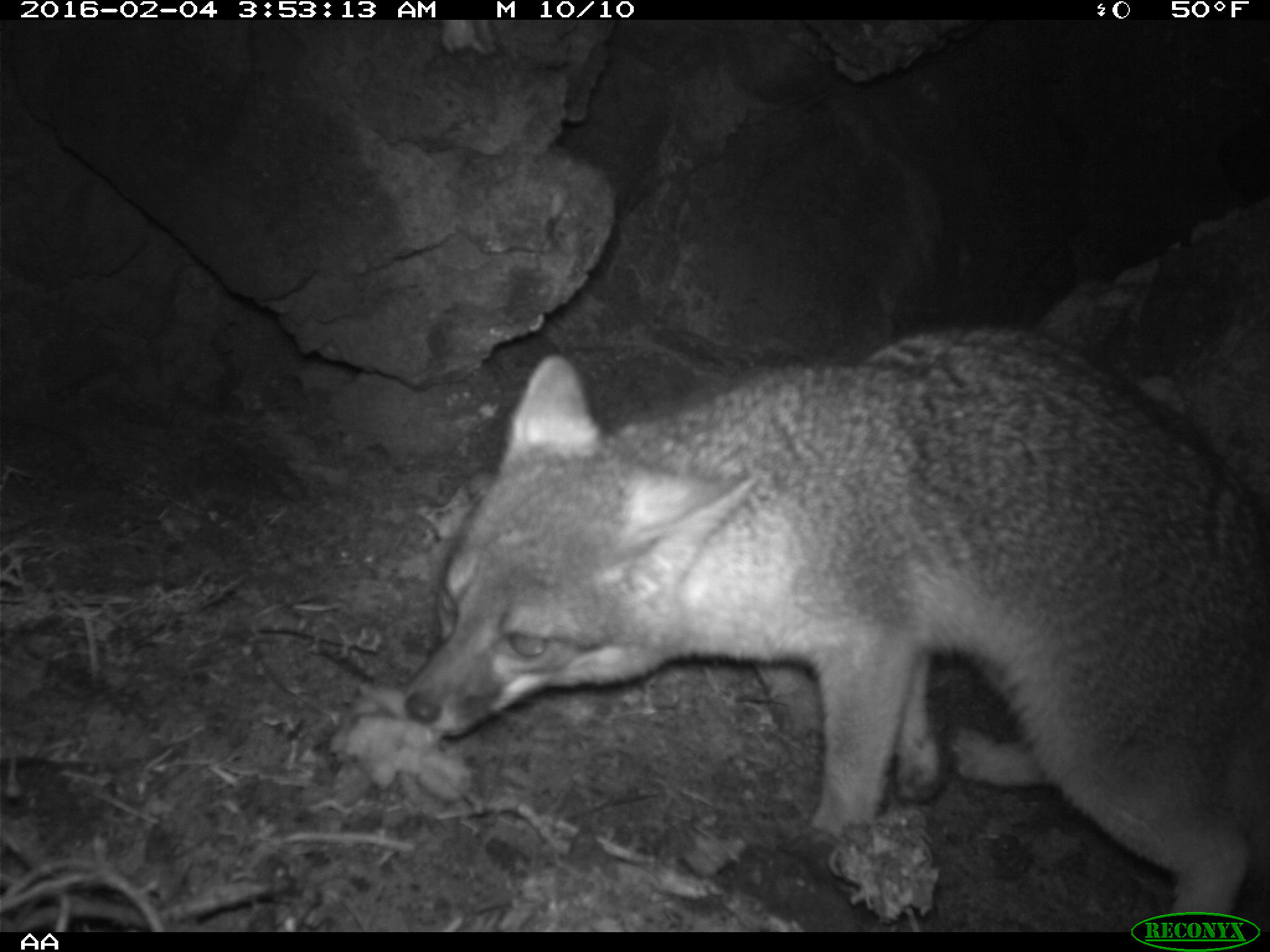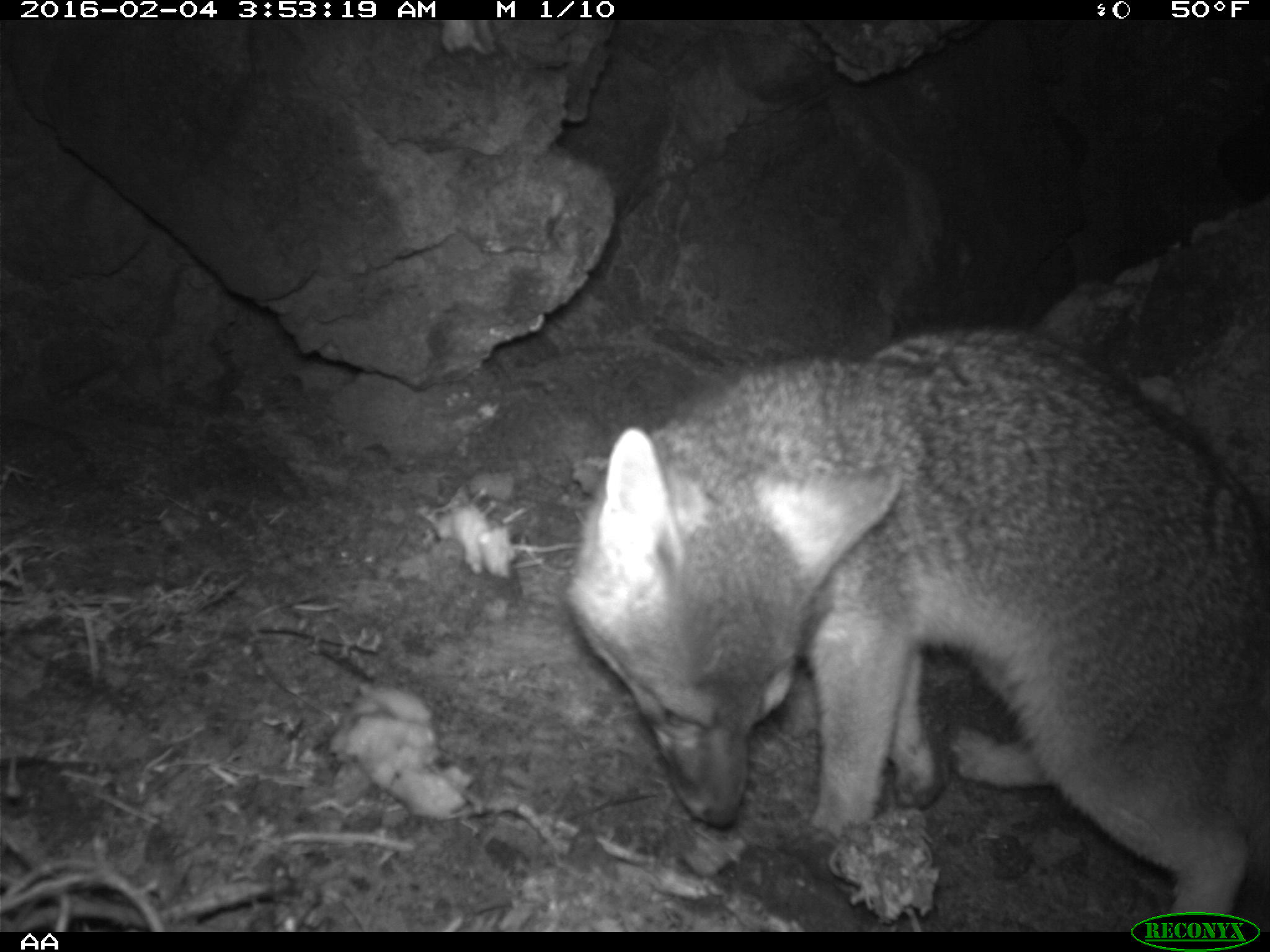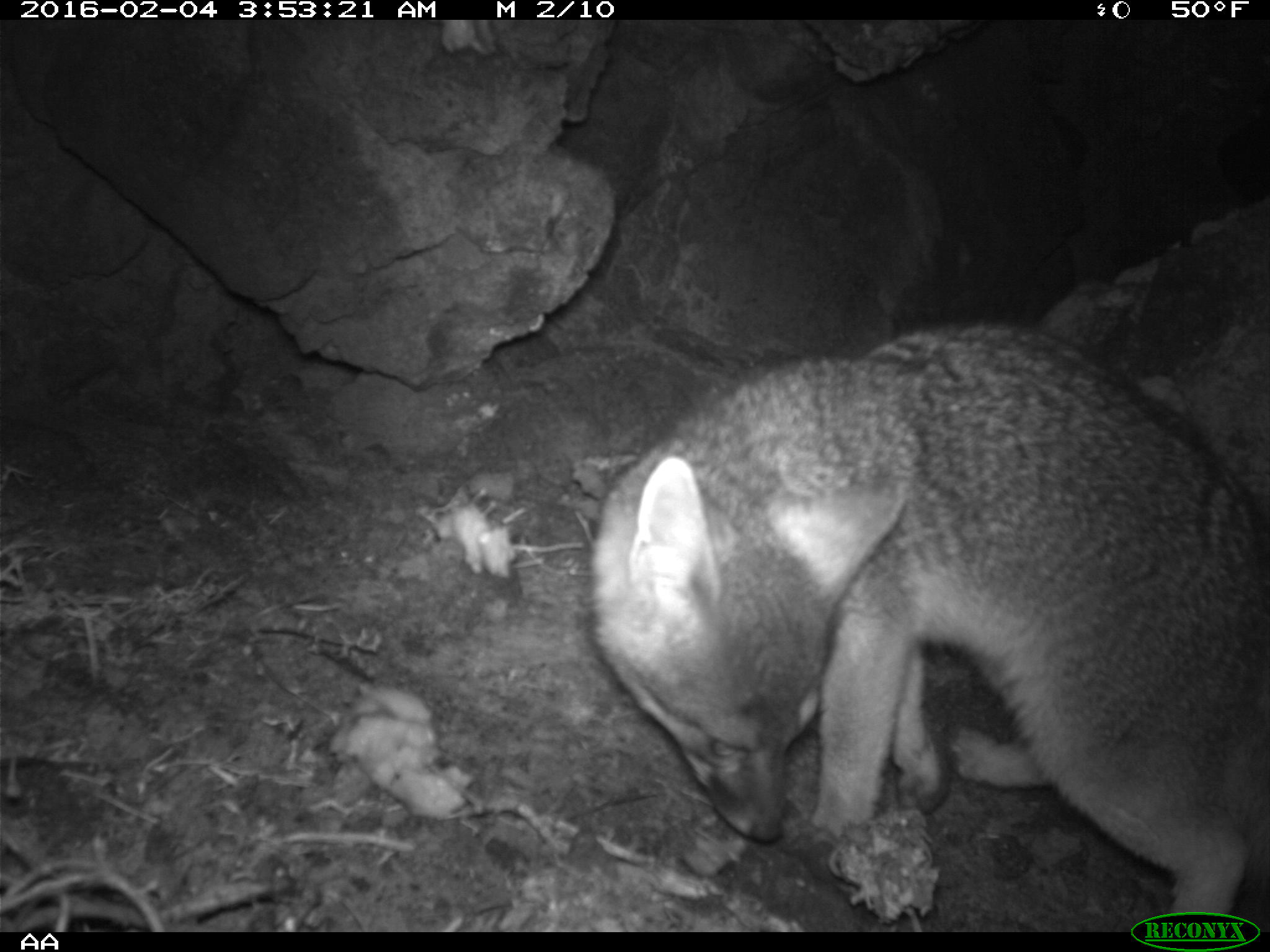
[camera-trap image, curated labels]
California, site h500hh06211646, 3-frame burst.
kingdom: Animalia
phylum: Chordata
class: Mammalia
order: Carnivora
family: Canidae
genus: Urocyon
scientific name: Urocyon littoralis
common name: island fox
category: fox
Fox (island fox) (Urocyon littoralis).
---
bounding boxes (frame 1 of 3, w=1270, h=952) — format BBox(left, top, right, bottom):
fox: BBox(401, 320, 1269, 920)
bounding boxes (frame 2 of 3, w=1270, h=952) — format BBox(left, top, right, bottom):
fox: BBox(561, 324, 1269, 929)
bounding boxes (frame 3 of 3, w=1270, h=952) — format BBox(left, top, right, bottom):
fox: BBox(589, 319, 1269, 932)